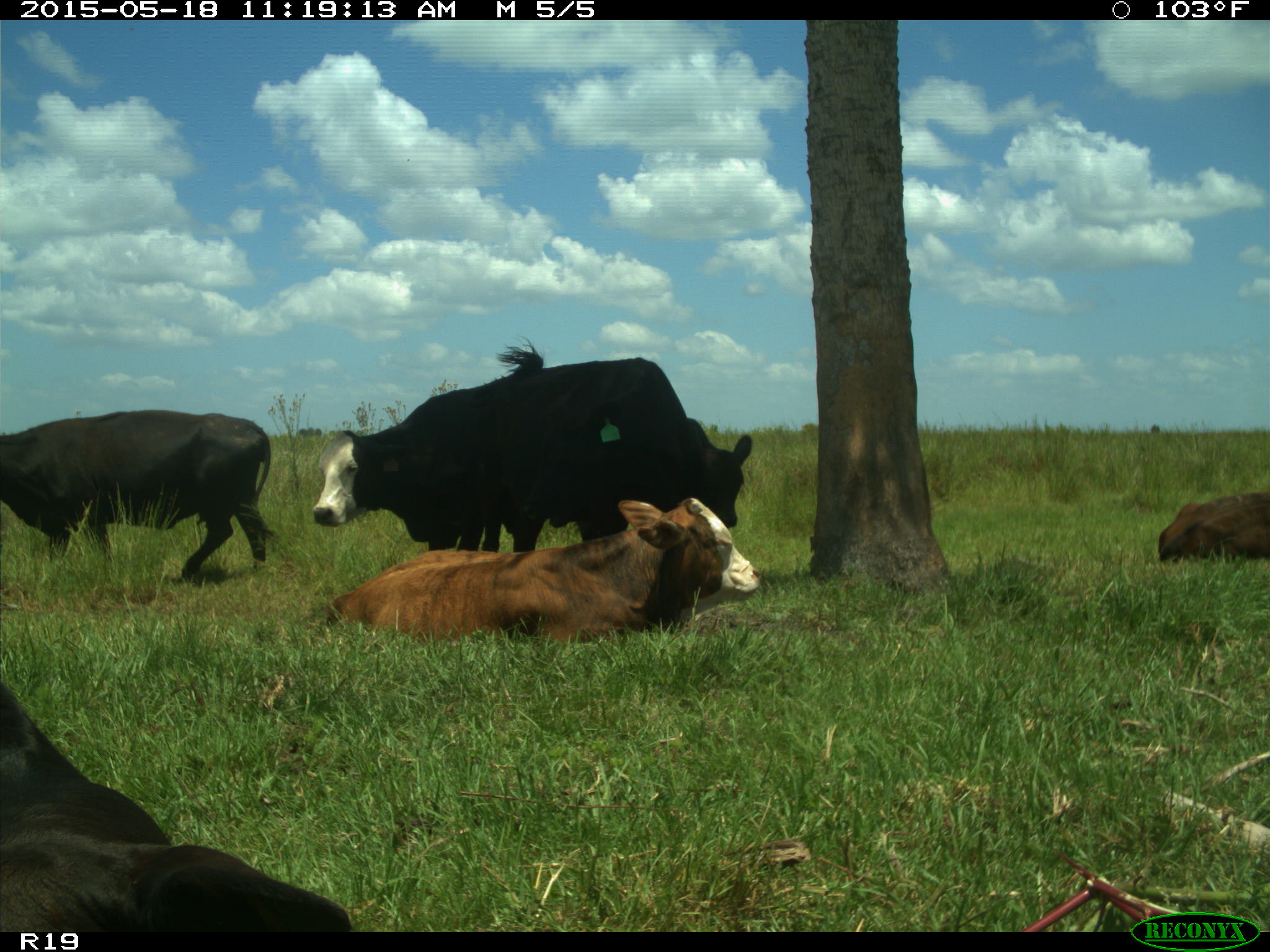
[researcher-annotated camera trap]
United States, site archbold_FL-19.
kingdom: Animalia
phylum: Chordata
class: Mammalia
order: Artiodactyla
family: Bovidae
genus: Bos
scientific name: Bos taurus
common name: domestic cow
Bos taurus (domestic cow).